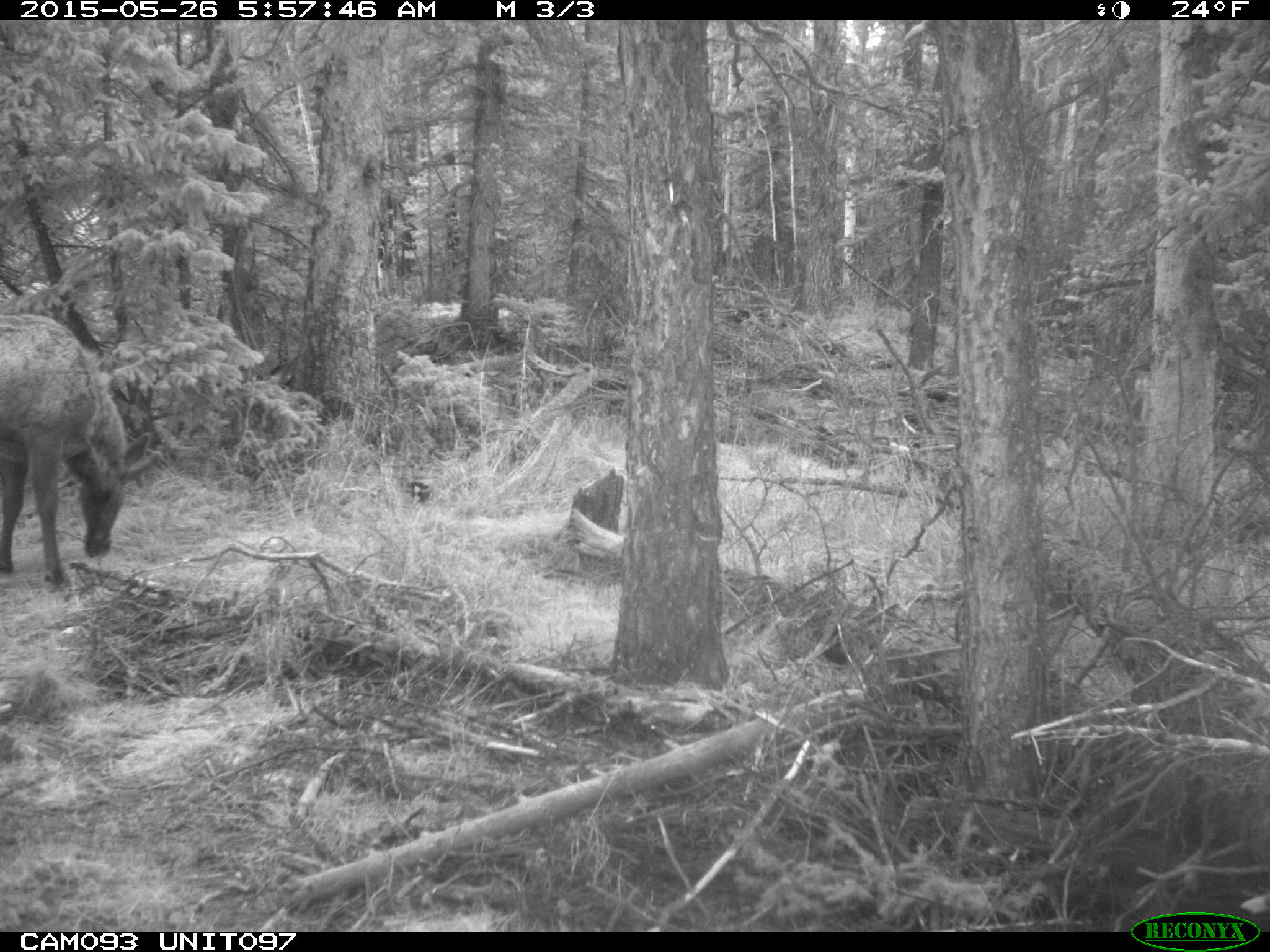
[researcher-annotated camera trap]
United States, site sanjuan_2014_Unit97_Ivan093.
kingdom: Animalia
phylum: Chordata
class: Mammalia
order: Artiodactyla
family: Cervidae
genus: Cervus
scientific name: Cervus elaphus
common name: red deer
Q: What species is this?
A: Cervus elaphus (red deer).